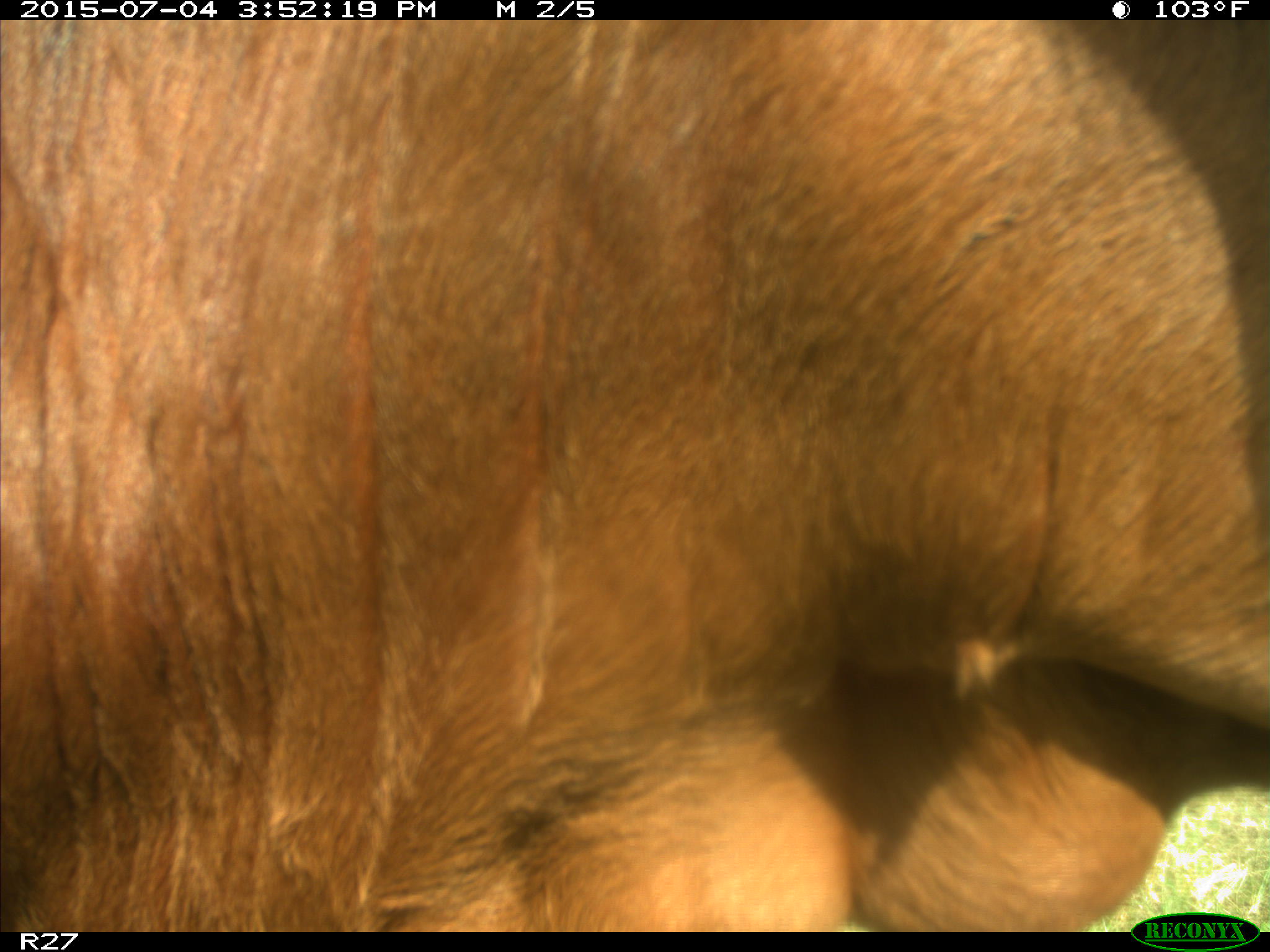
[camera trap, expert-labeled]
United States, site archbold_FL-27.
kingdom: Animalia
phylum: Chordata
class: Mammalia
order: Artiodactyla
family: Bovidae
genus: Bos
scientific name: Bos taurus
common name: domestic cow